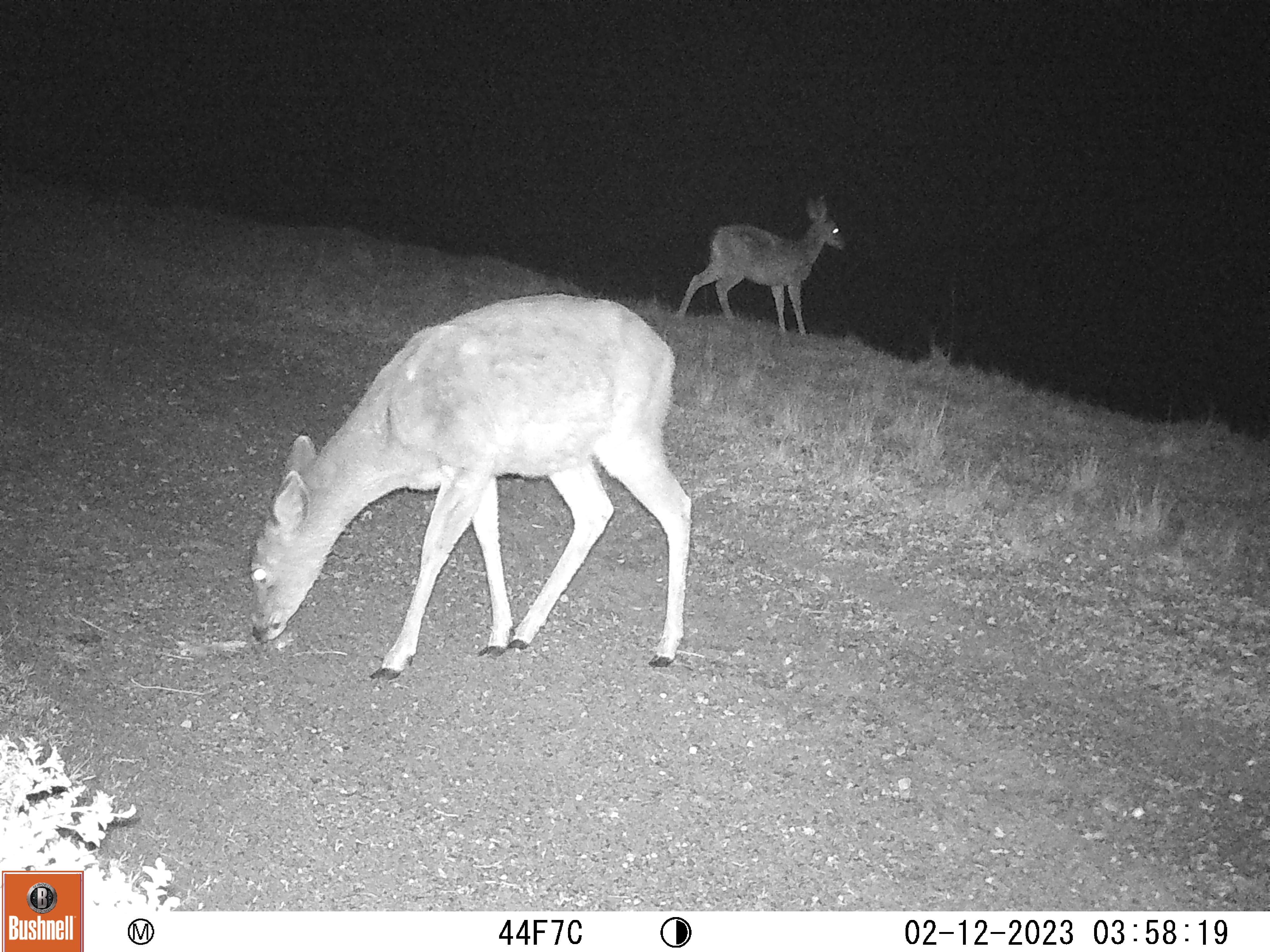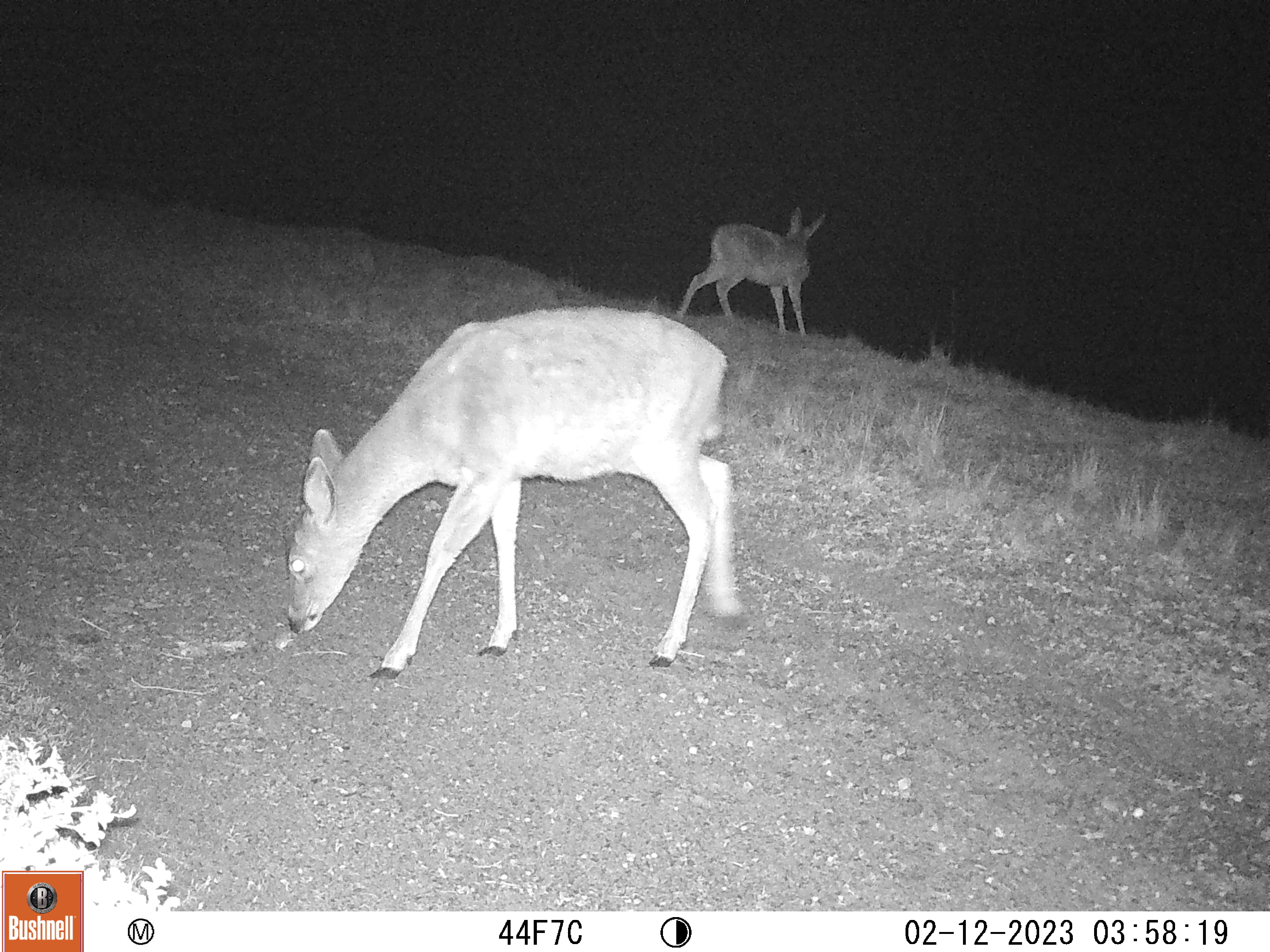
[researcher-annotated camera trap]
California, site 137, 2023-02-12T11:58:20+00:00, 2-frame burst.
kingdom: Animalia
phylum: Chordata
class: Mammalia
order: Artiodactyla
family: Cervidae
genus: Odocoileus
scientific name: Odocoileus hemionus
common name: mule deer